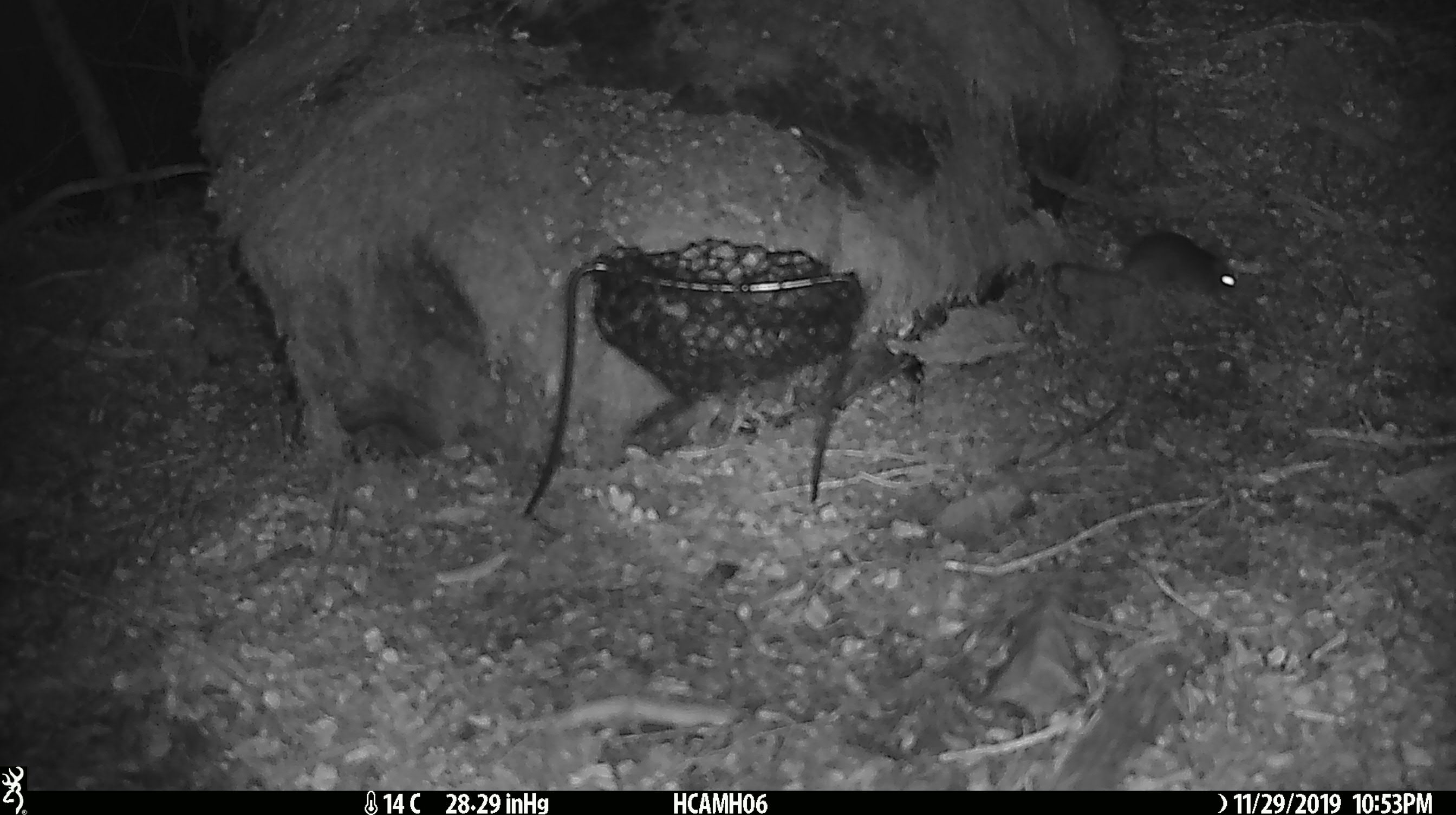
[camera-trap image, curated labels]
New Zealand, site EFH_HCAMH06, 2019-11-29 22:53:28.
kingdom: Animalia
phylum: Chordata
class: Mammalia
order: Rodentia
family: Muridae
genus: Mus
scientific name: Mus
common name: mouse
Mouse (Mus).